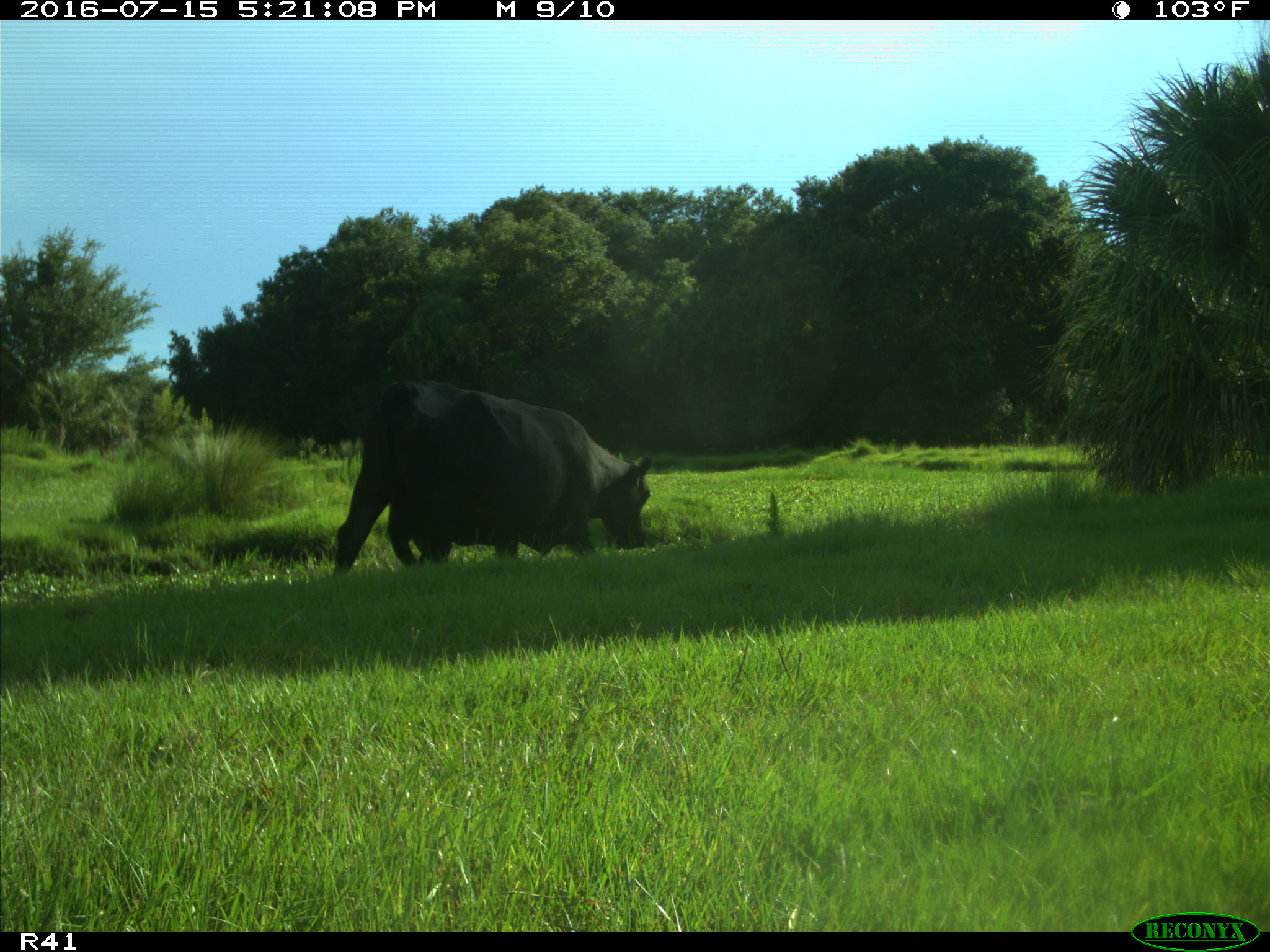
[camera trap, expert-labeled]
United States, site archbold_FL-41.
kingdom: Animalia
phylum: Chordata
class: Mammalia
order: Artiodactyla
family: Bovidae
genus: Bos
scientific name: Bos taurus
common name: domestic cow